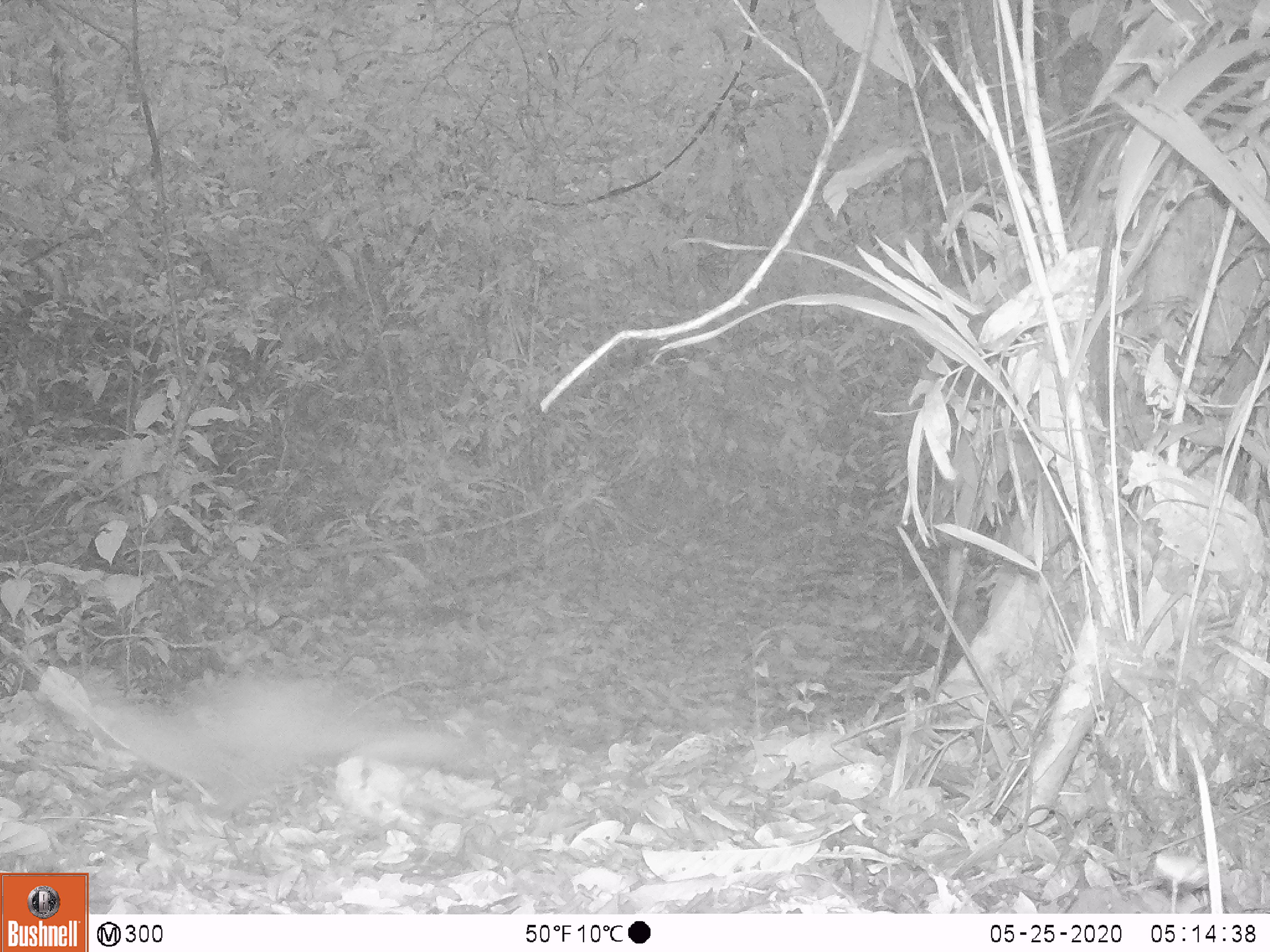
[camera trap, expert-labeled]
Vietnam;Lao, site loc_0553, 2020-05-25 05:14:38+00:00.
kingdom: Animalia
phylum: Chordata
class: Aves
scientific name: Aves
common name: bird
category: unidentified bird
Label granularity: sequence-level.